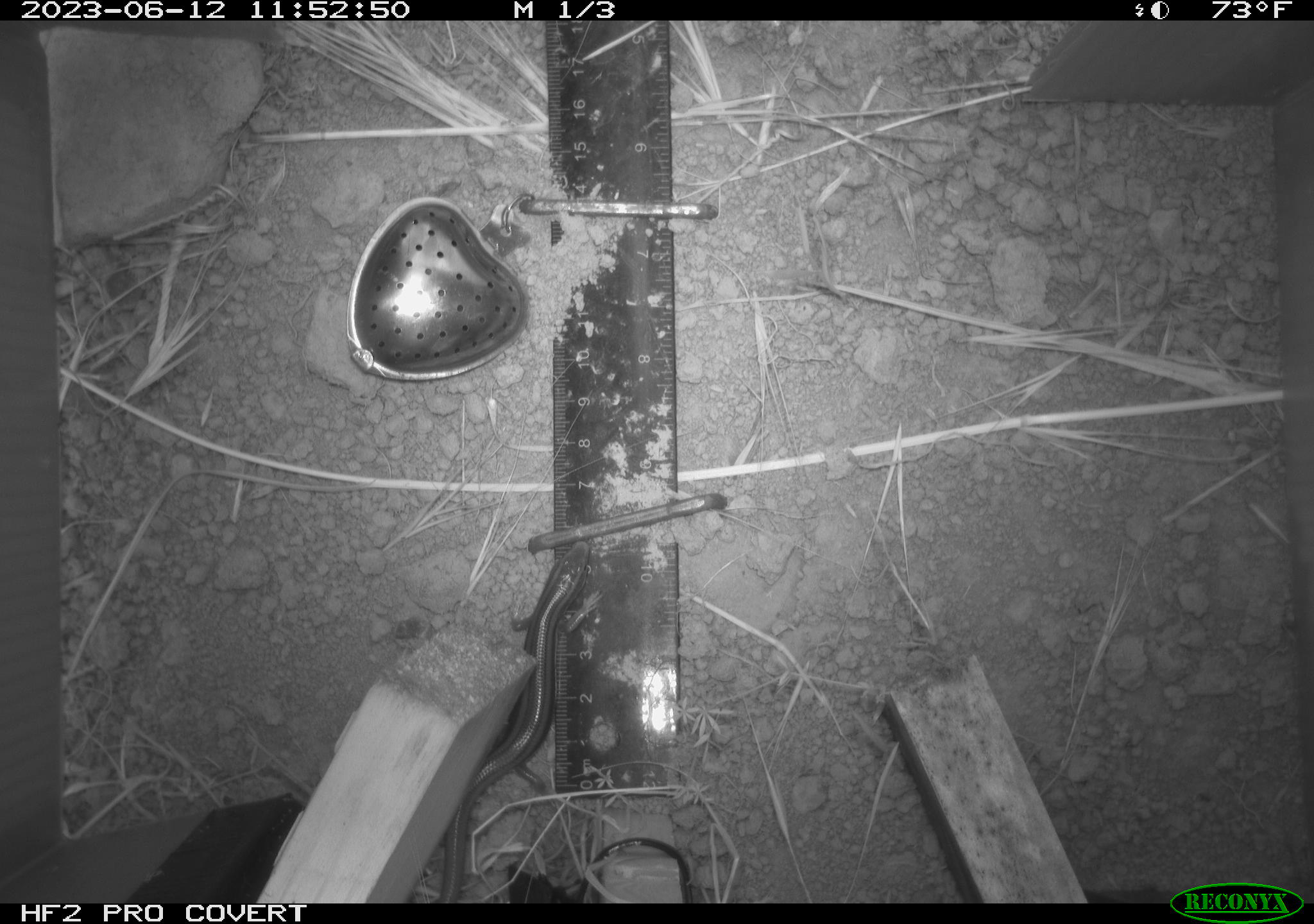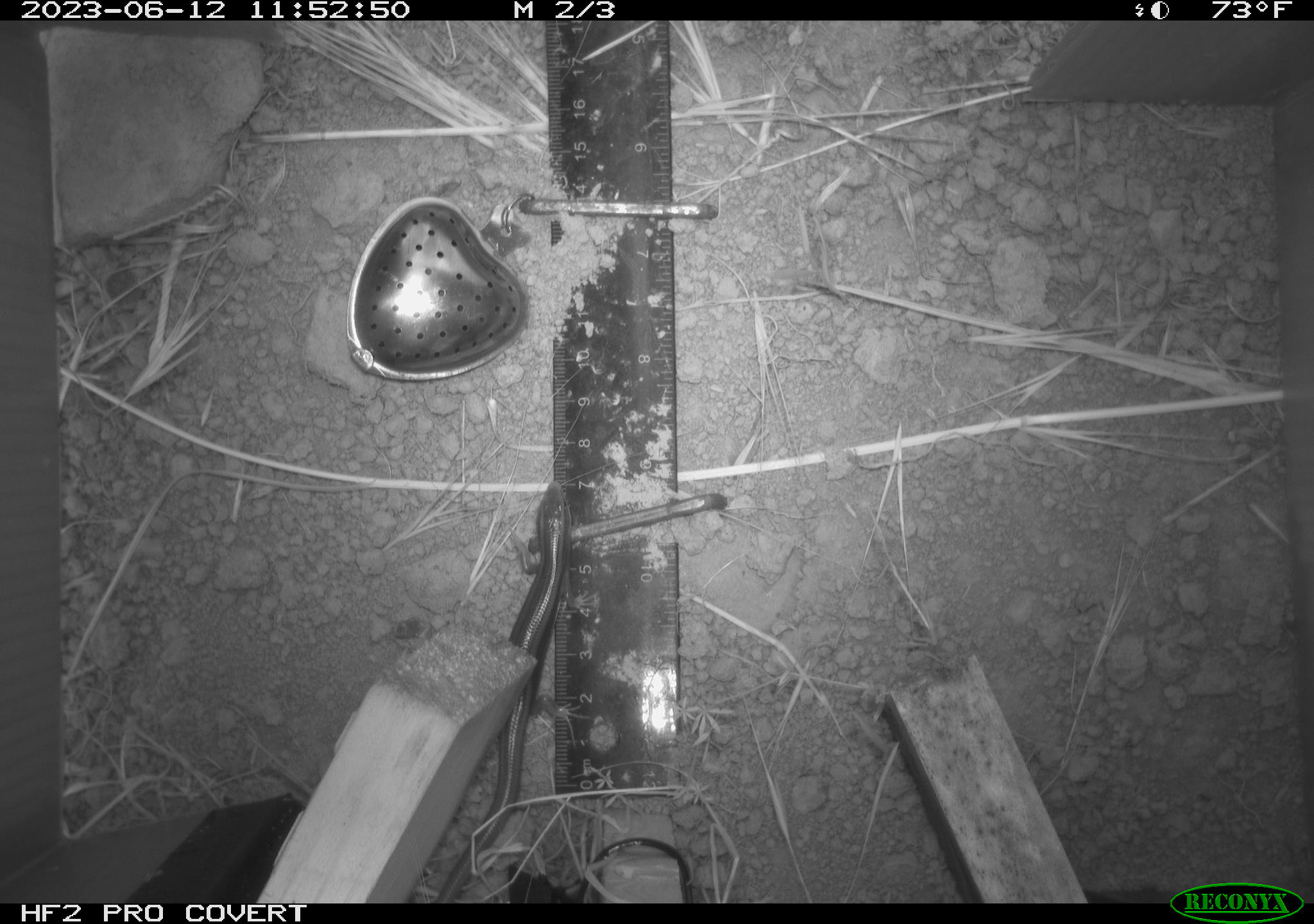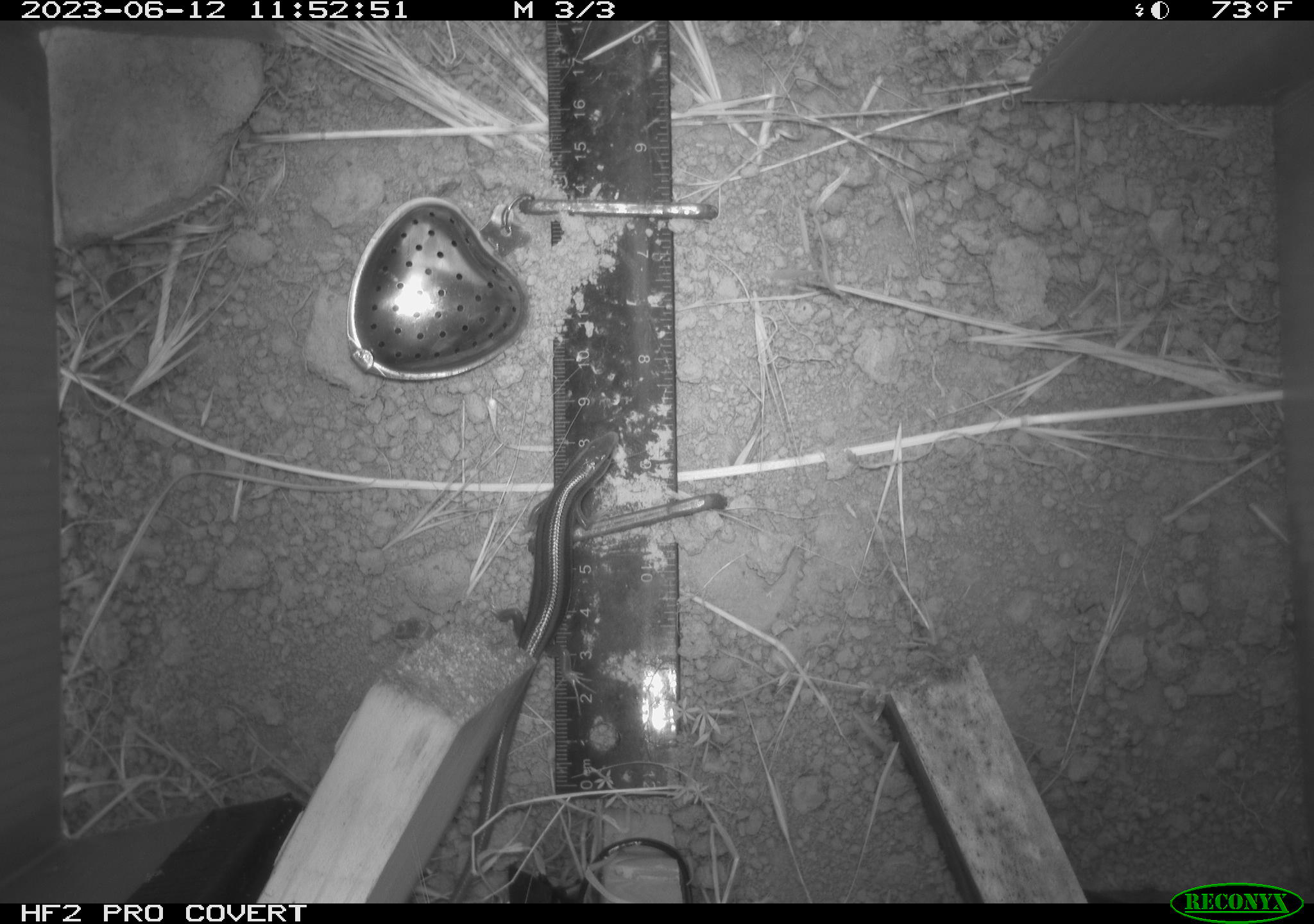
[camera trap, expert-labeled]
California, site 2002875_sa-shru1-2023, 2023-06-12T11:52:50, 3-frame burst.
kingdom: Animalia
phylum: Chordata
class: Reptilia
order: Squamata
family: Scincidae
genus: Plestiodon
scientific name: Plestiodon skiltonianus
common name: western skink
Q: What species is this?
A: Western skink (Plestiodon skiltonianus).